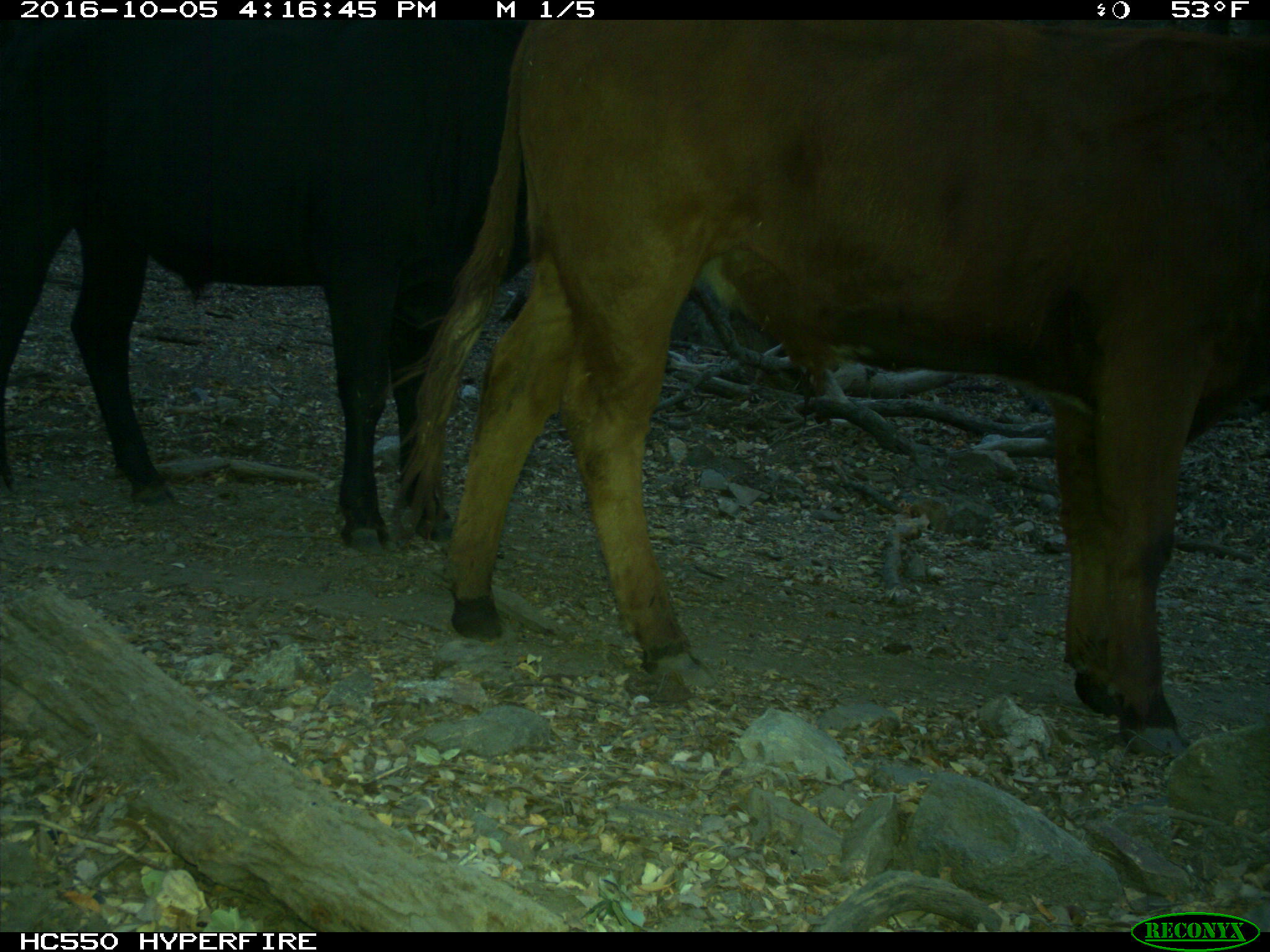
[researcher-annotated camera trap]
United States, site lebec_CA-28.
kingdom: Animalia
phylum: Chordata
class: Mammalia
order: Artiodactyla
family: Bovidae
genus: Bos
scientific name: Bos taurus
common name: domestic cow